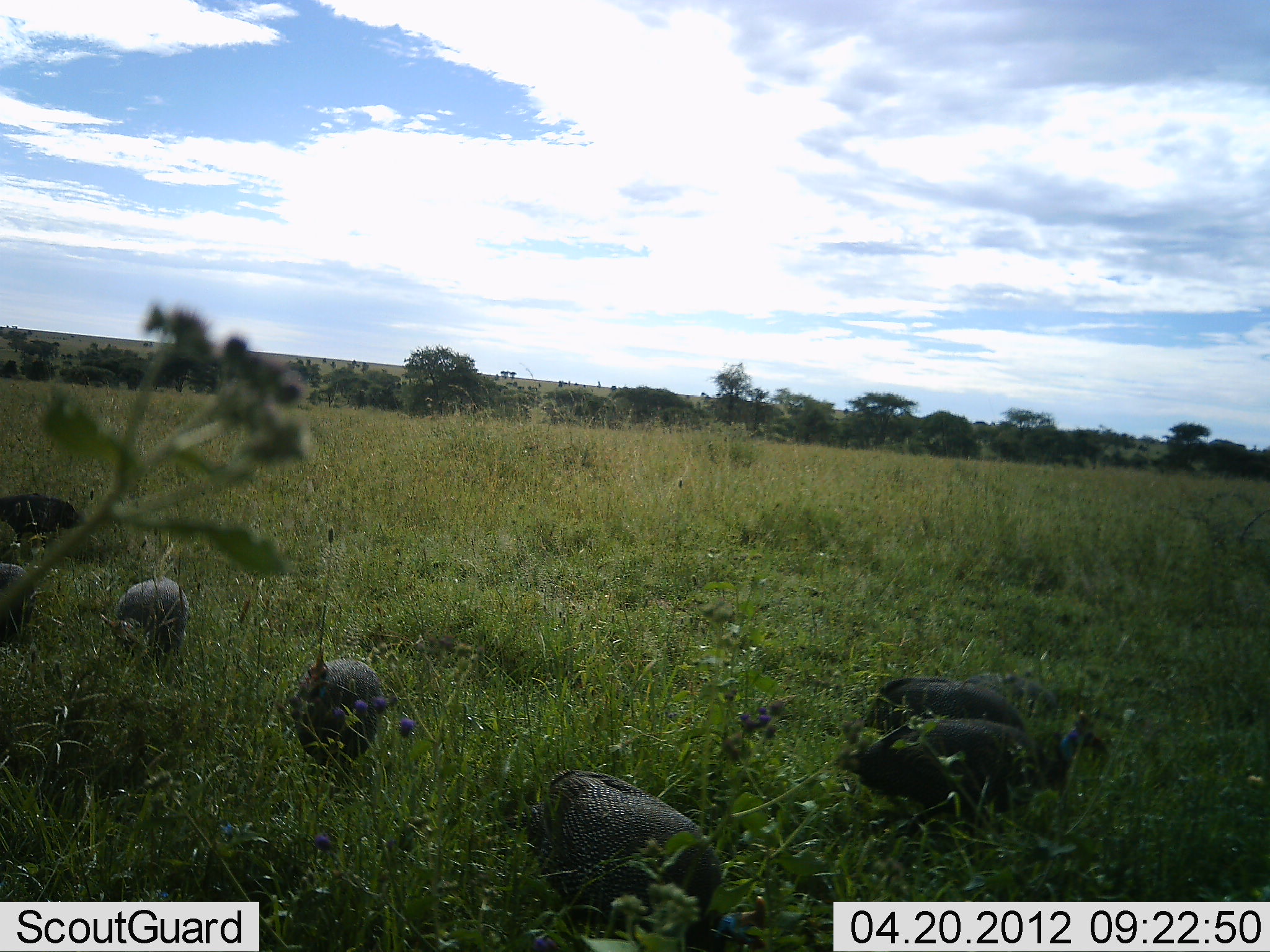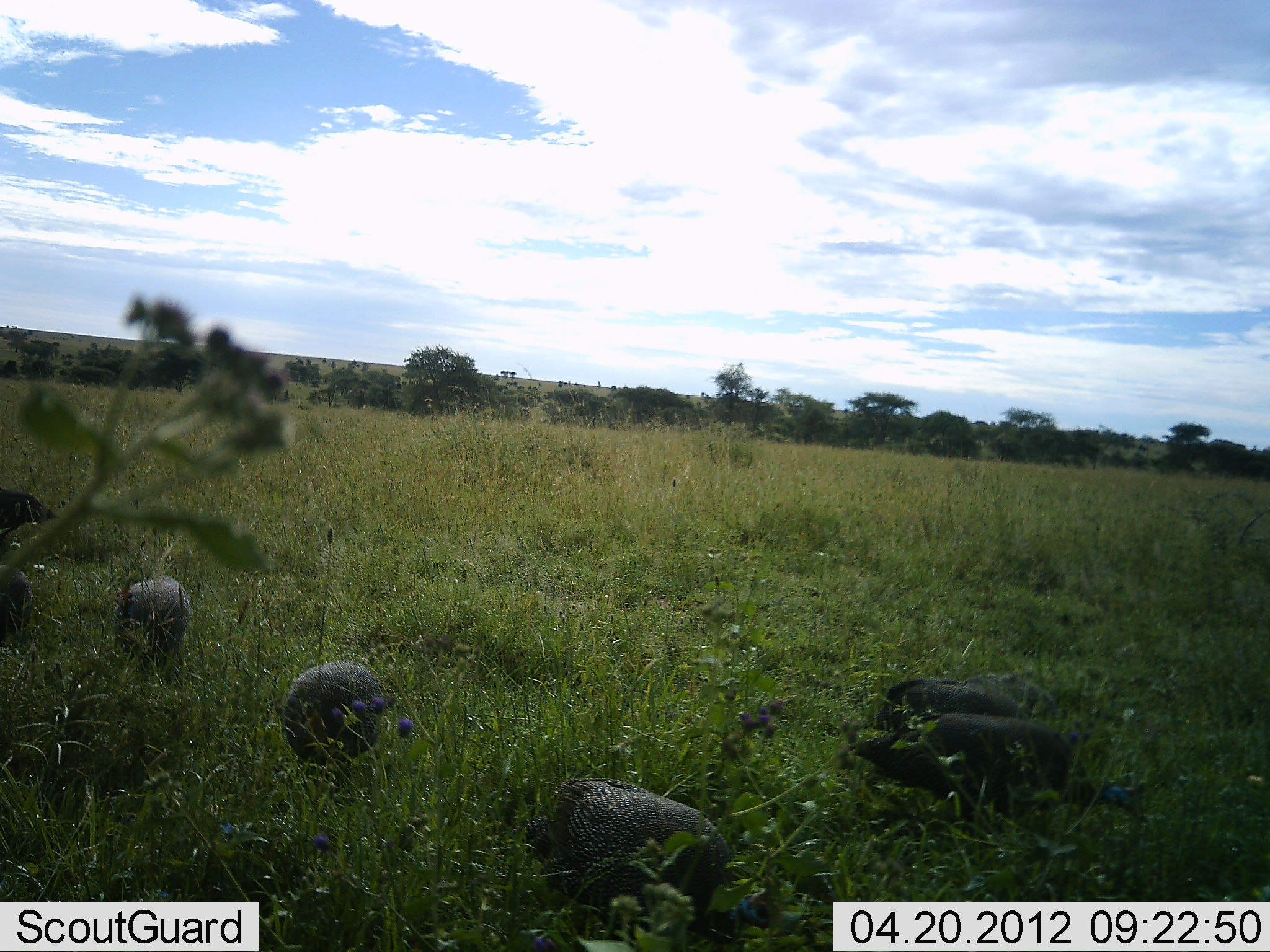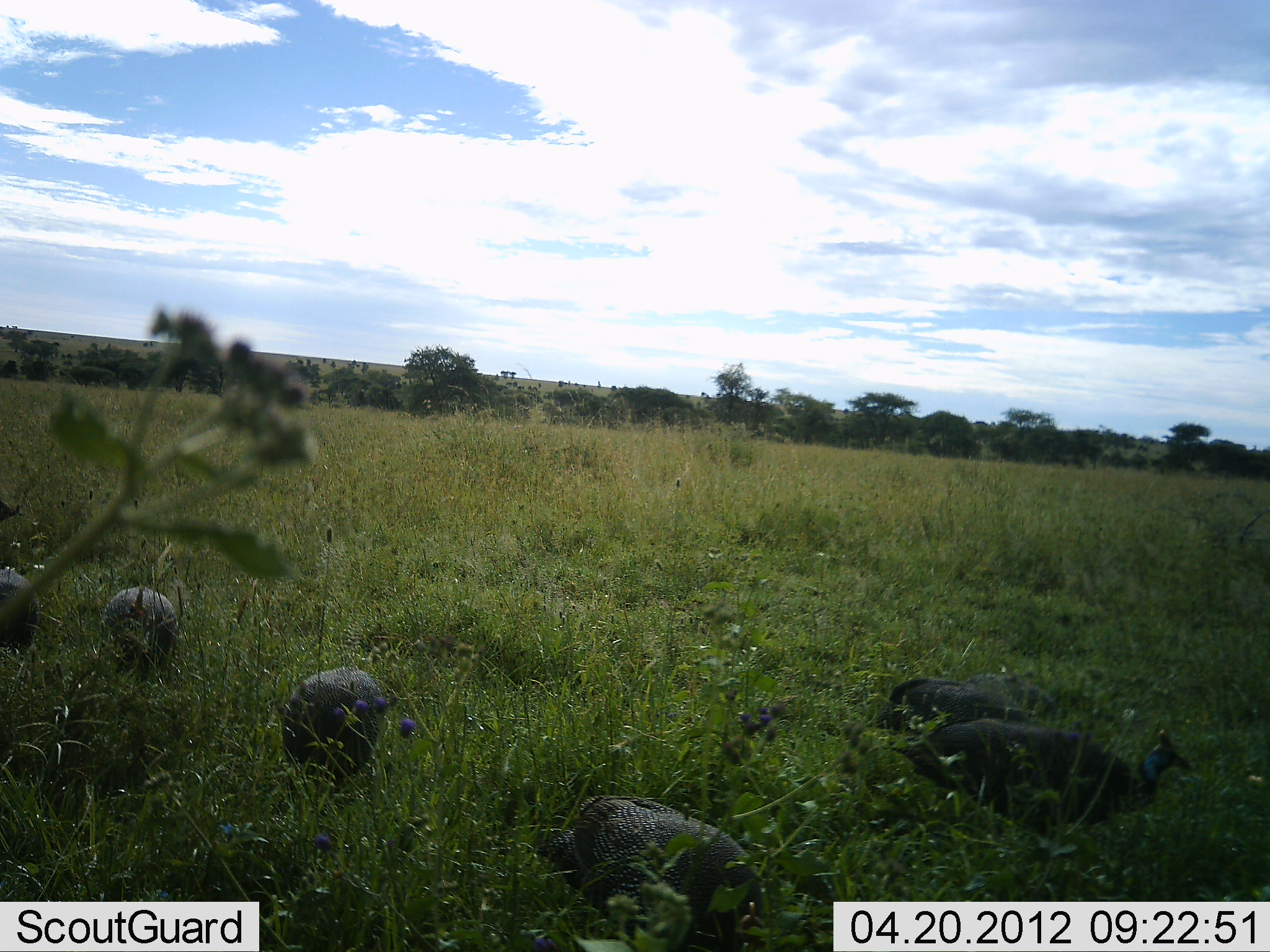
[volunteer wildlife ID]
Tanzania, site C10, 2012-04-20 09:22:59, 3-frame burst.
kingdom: Animalia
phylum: Chordata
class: Aves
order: Galliformes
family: Numididae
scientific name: Numididae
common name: guinea fowl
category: guineafowl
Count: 6.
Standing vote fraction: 24%.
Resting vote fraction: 0%.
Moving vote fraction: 29%.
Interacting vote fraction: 0%.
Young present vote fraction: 0%.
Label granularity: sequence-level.